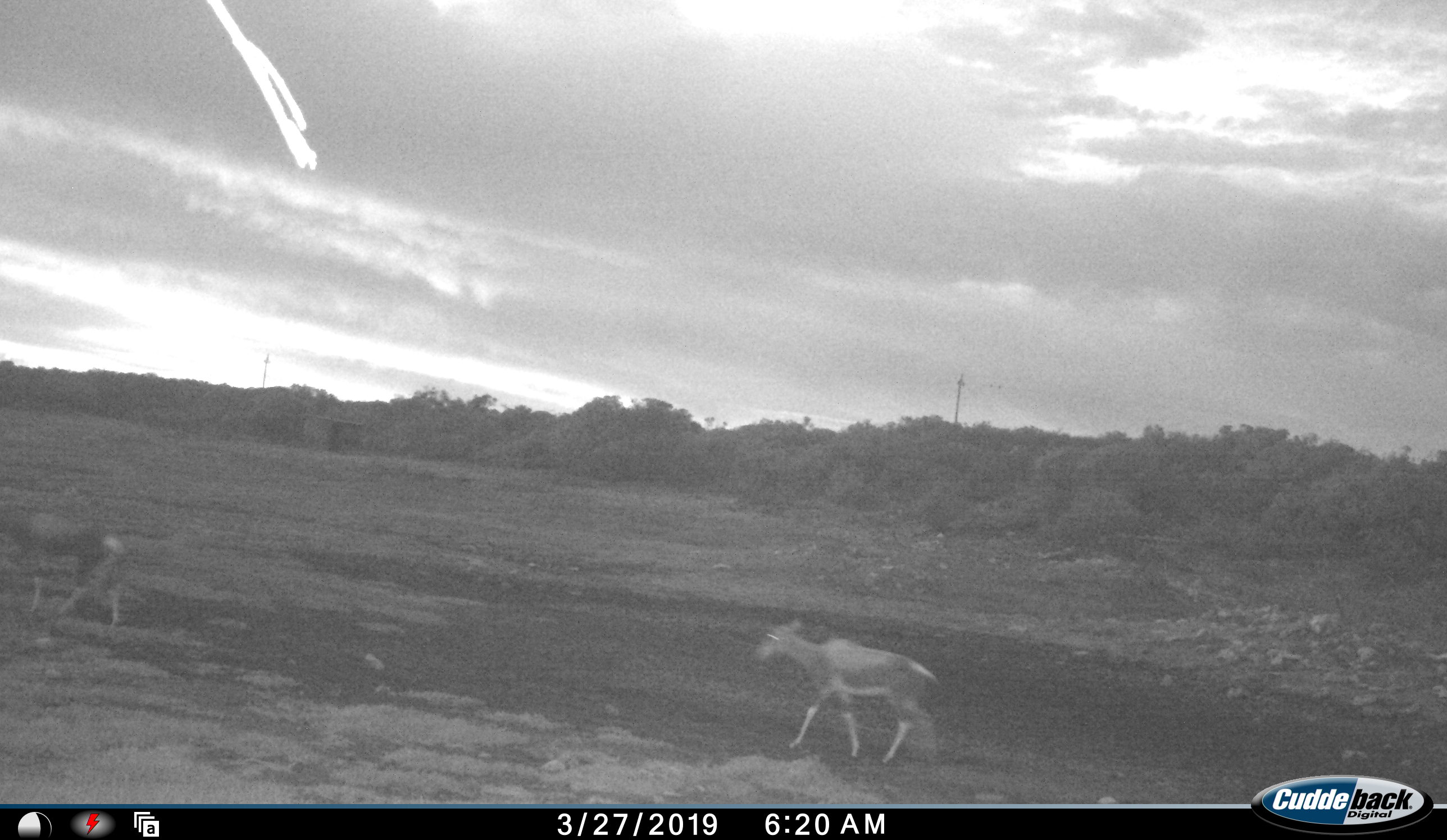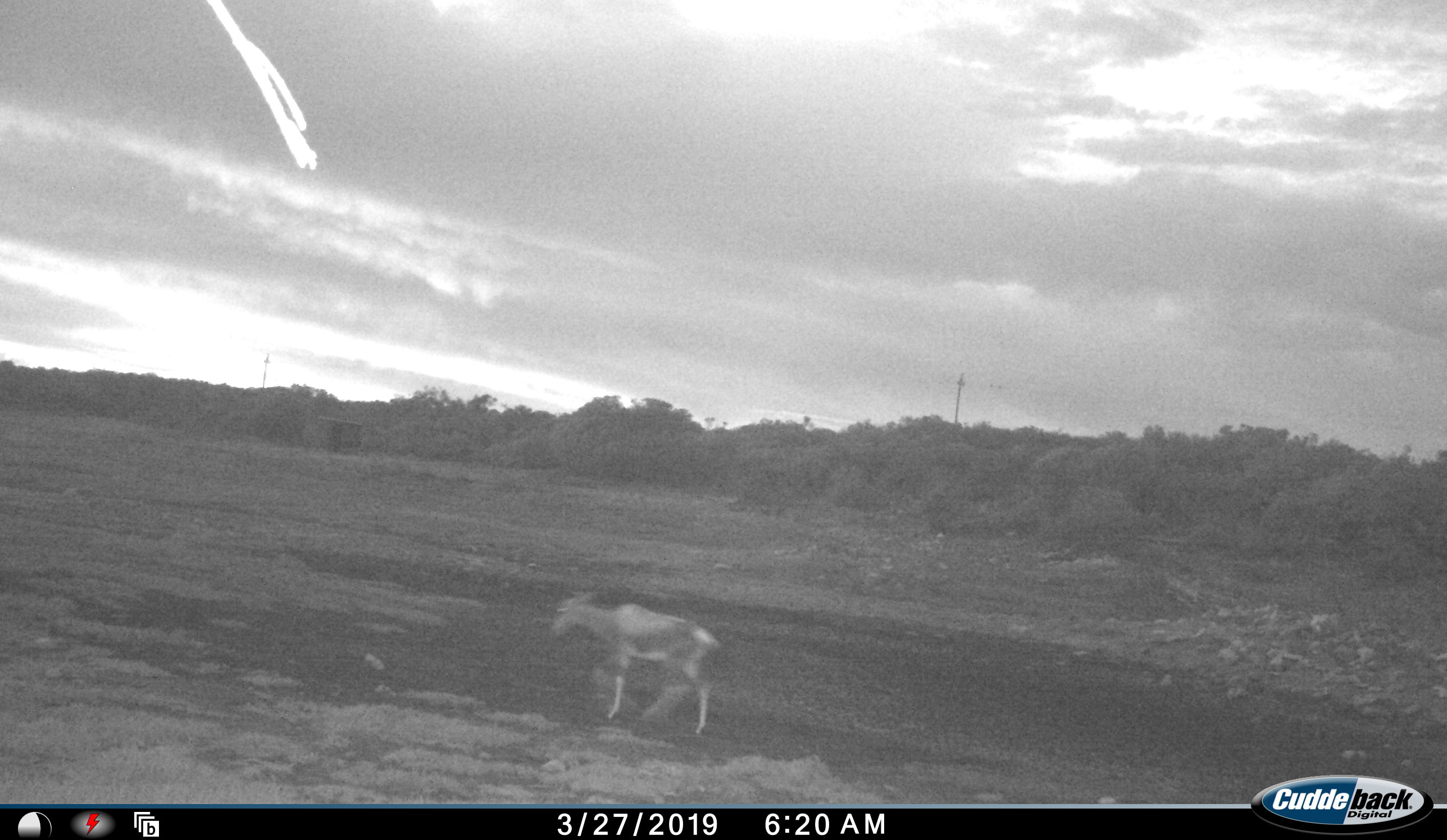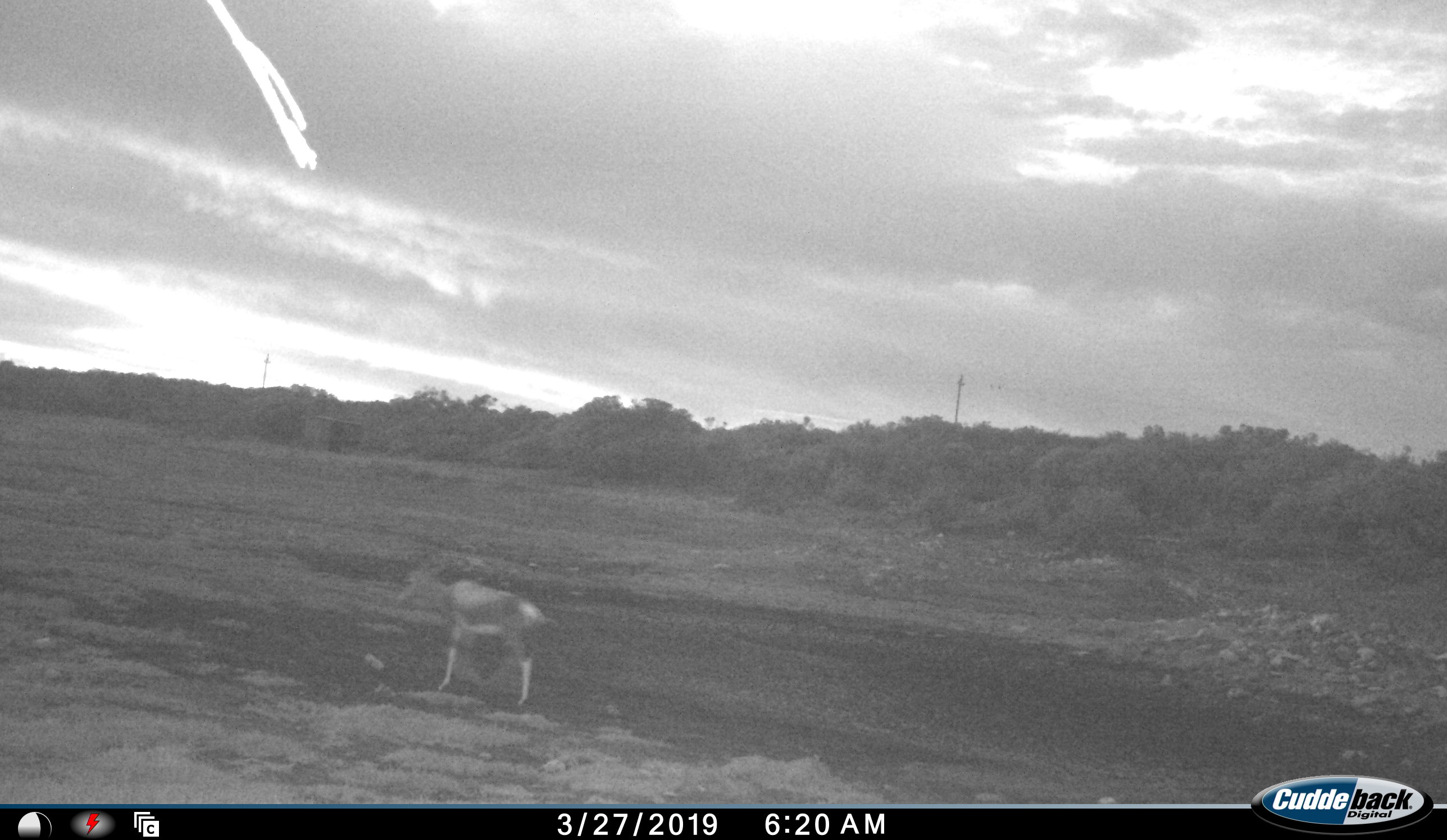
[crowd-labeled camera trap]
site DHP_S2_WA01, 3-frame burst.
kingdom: Animalia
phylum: Chordata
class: Mammalia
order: Artiodactyla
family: Bovidae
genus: Damaliscus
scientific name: Damaliscus pygargus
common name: bontebok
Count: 2.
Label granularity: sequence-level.